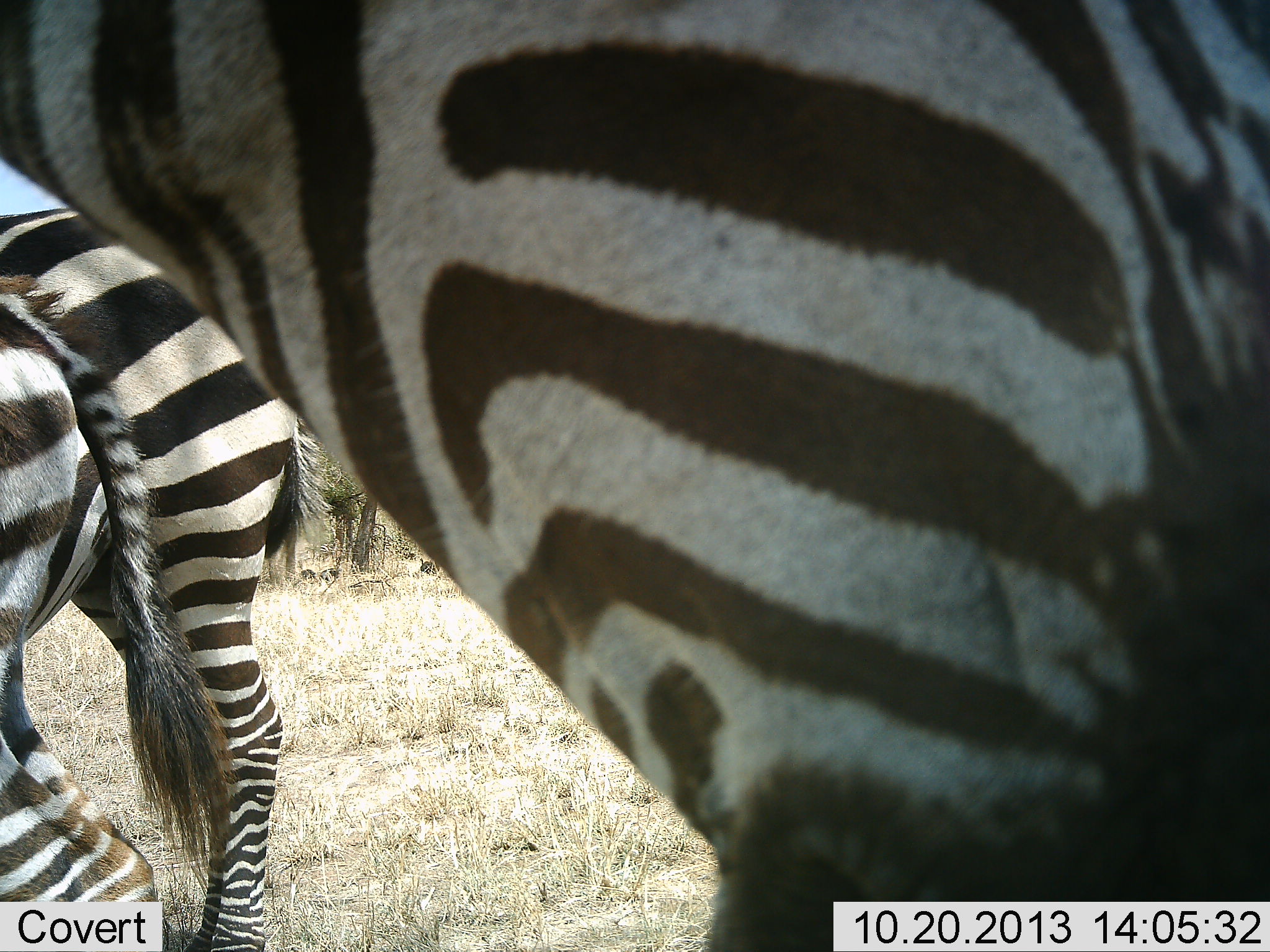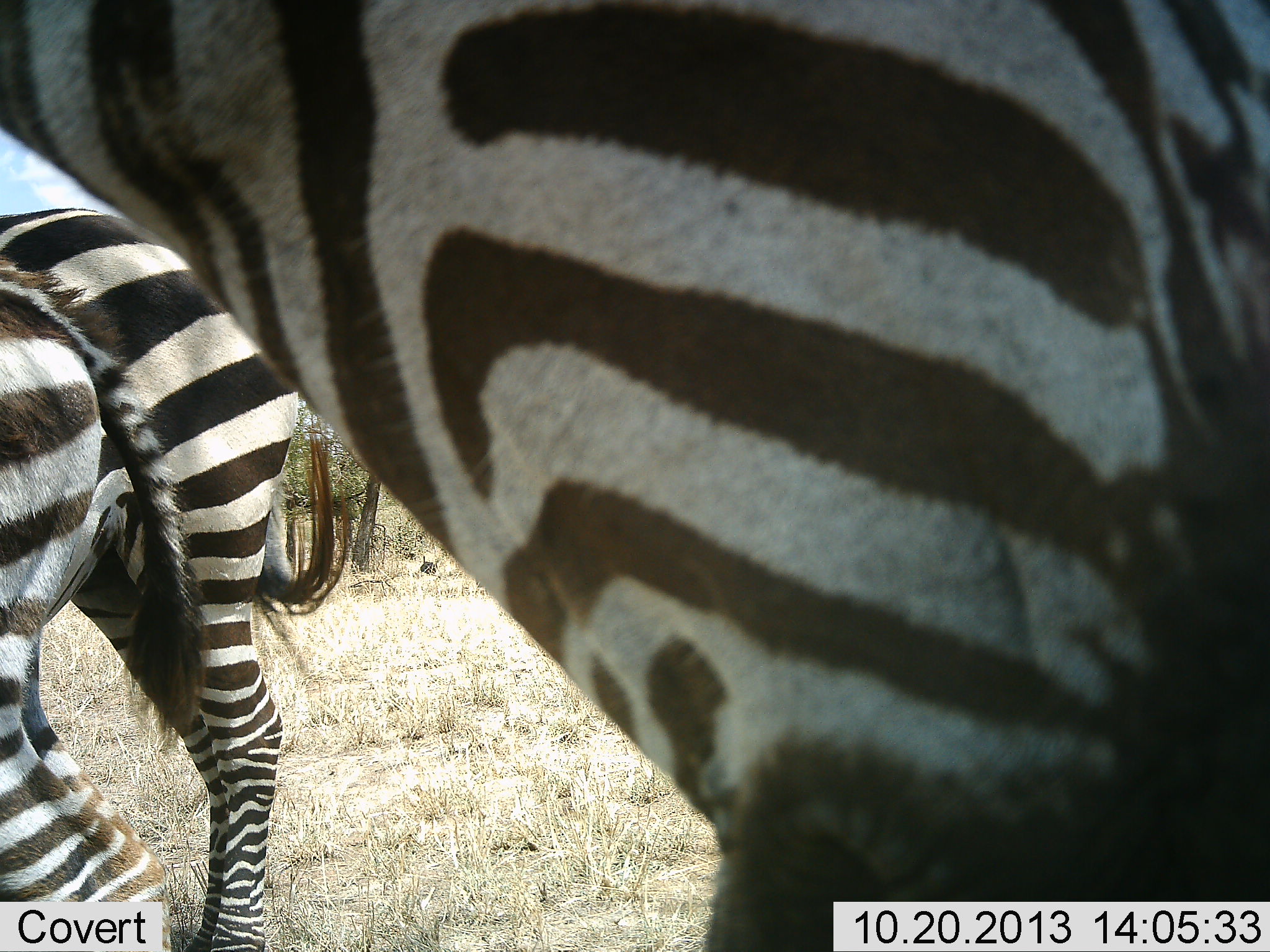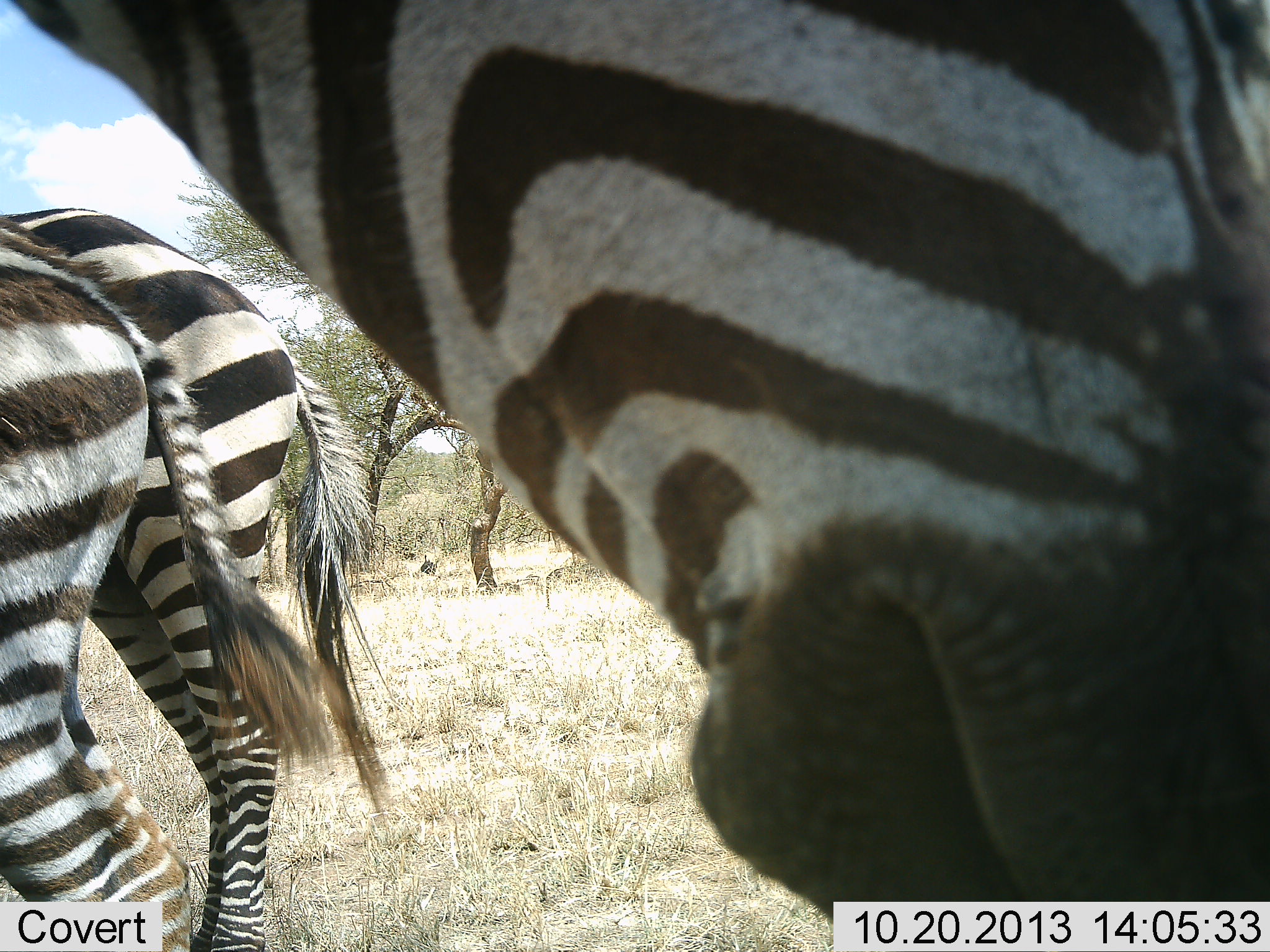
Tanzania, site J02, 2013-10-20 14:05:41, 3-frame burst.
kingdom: Animalia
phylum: Chordata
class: Mammalia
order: Perissodactyla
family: Equidae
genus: Equus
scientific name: Equus quagga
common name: plains zebra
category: zebra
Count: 3.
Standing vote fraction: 90%.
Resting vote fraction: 0%.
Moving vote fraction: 0%.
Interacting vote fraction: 0%.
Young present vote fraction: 20%.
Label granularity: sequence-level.